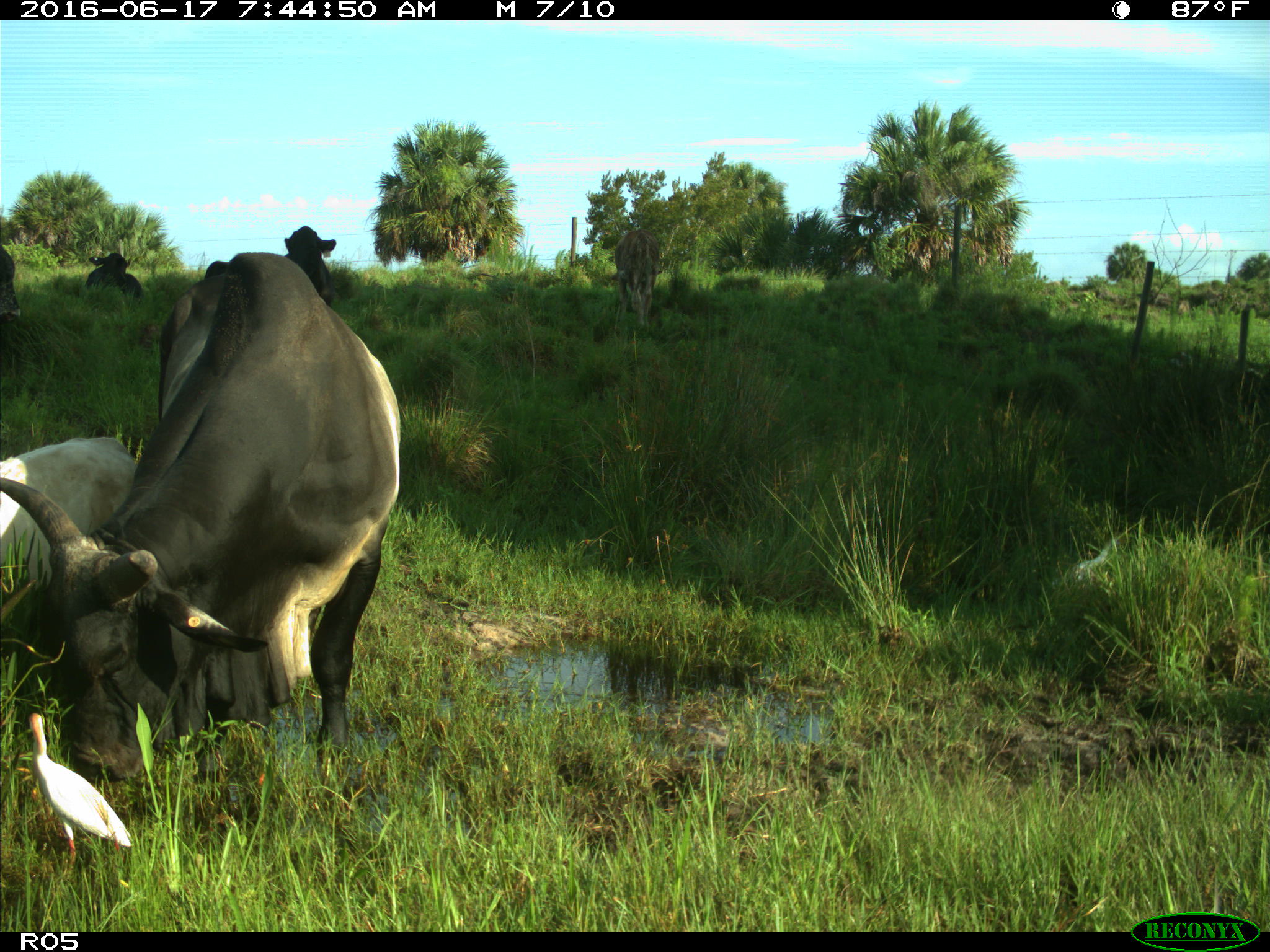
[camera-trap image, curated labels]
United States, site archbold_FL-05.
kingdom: Animalia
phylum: Chordata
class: Mammalia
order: Artiodactyla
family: Bovidae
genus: Bos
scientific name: Bos taurus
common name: domestic cow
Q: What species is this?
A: Bos taurus (domestic cow).